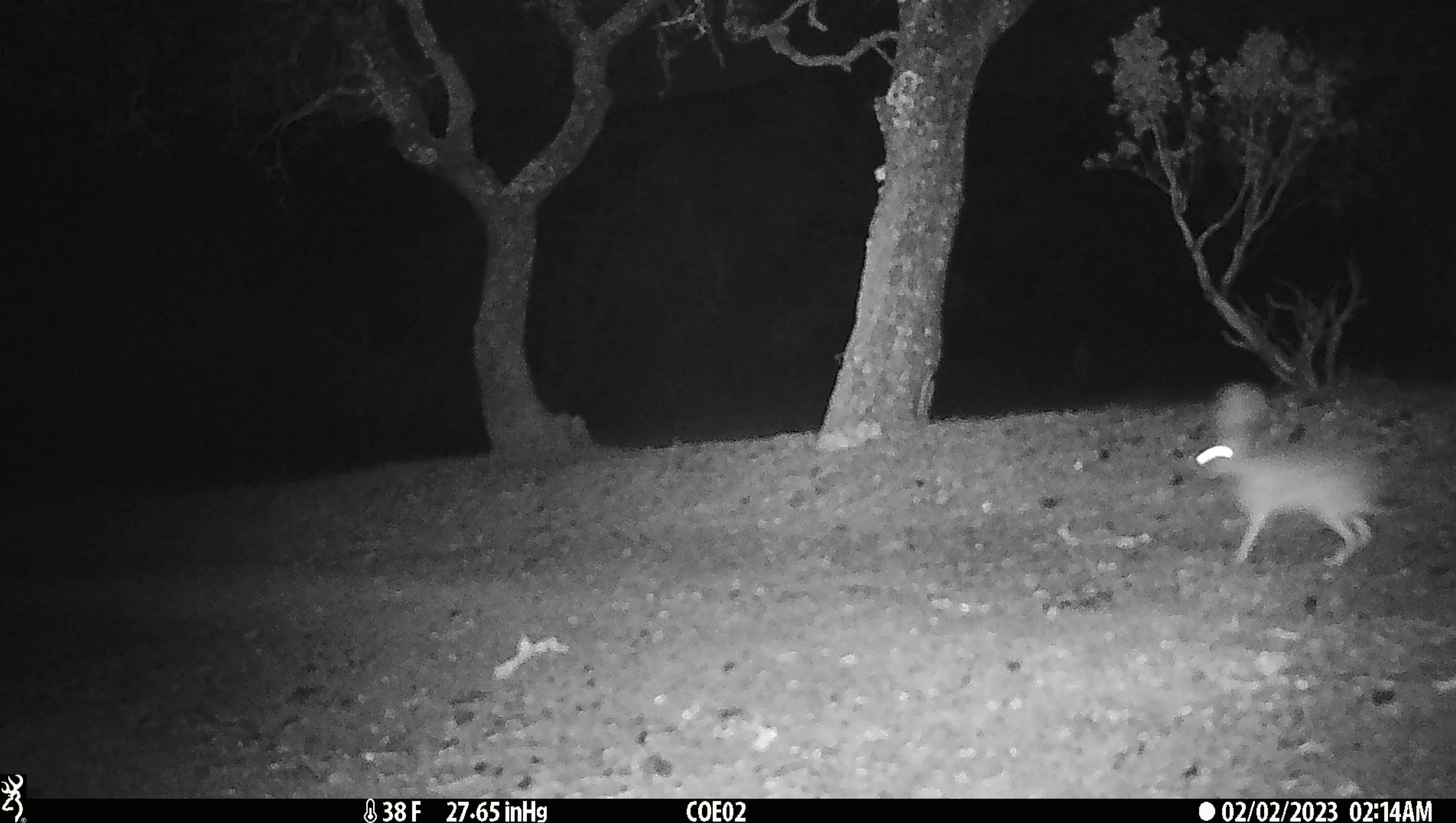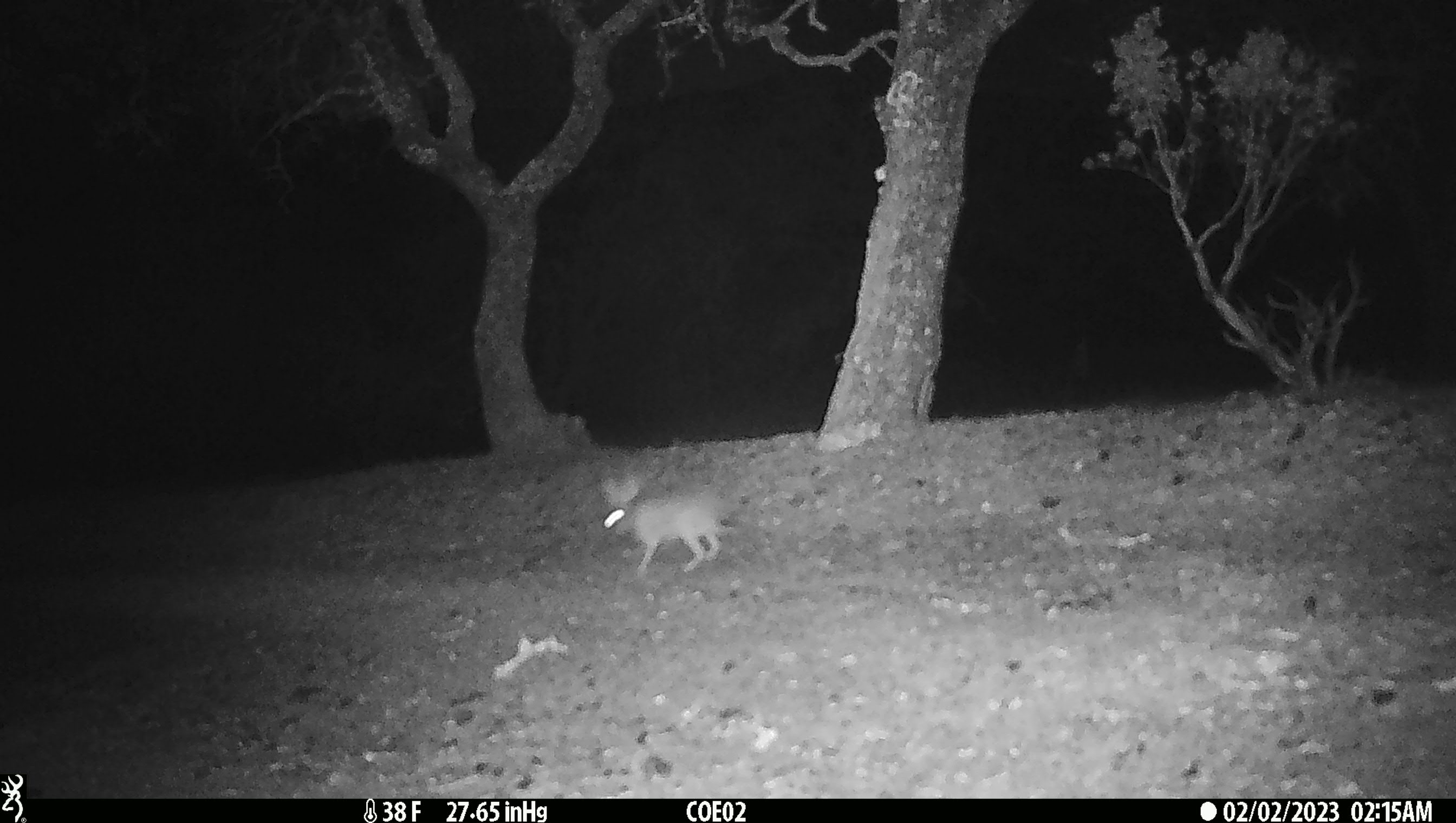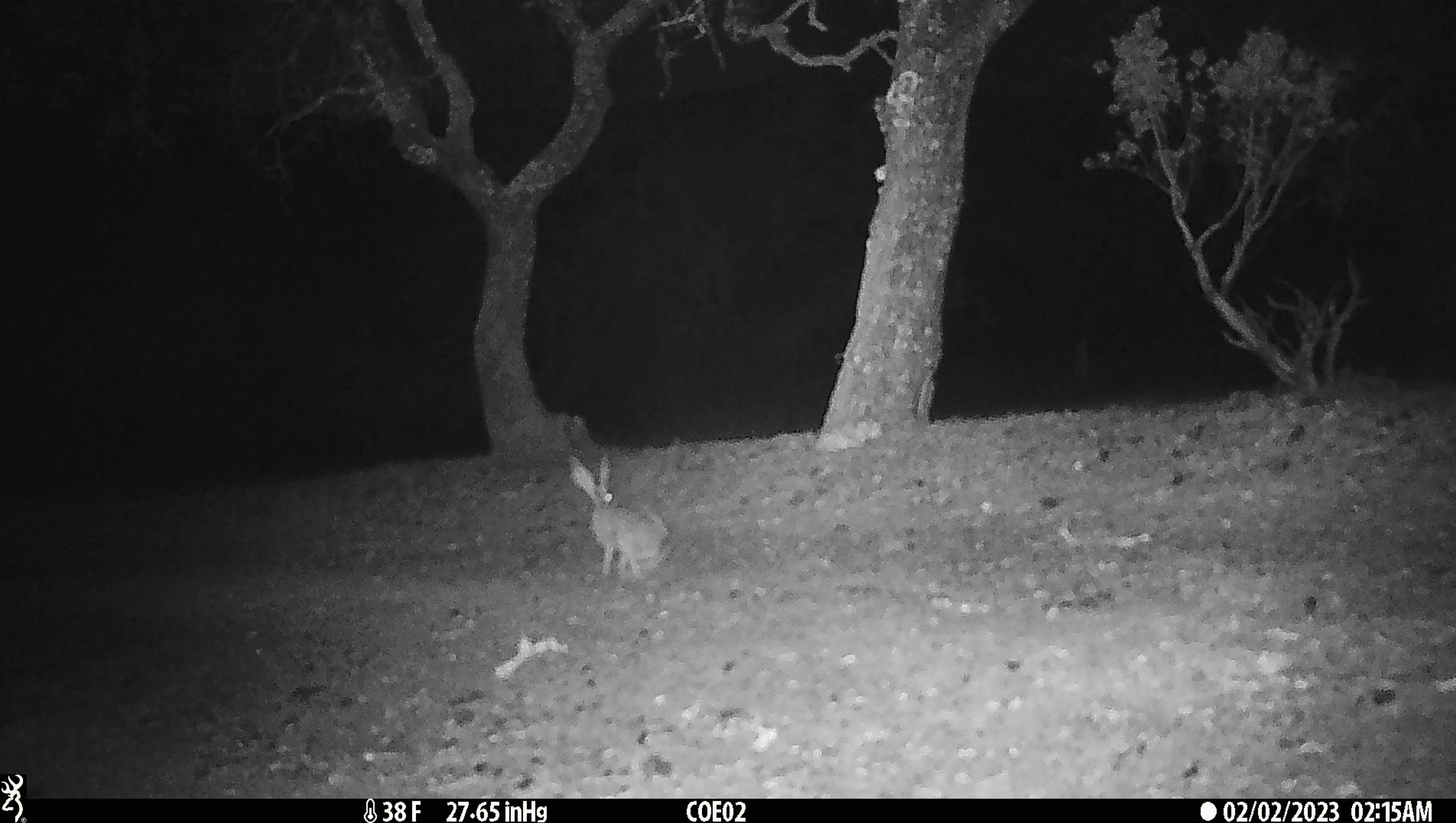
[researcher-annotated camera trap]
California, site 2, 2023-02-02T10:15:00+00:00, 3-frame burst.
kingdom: Animalia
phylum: Chordata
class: Mammalia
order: Lagomorpha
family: Leporidae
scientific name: Leporidae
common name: rabbit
Rabbit (Leporidae).